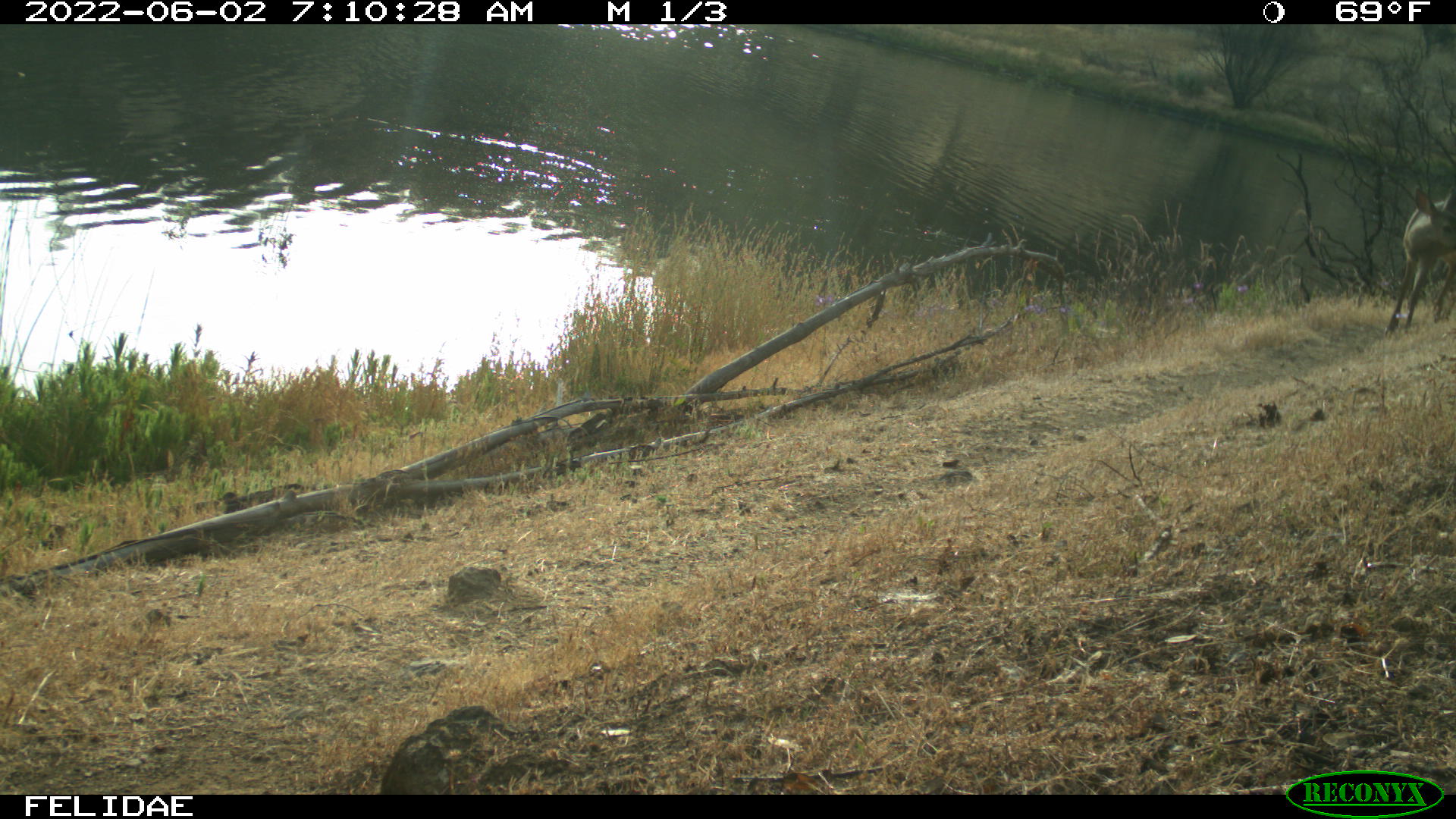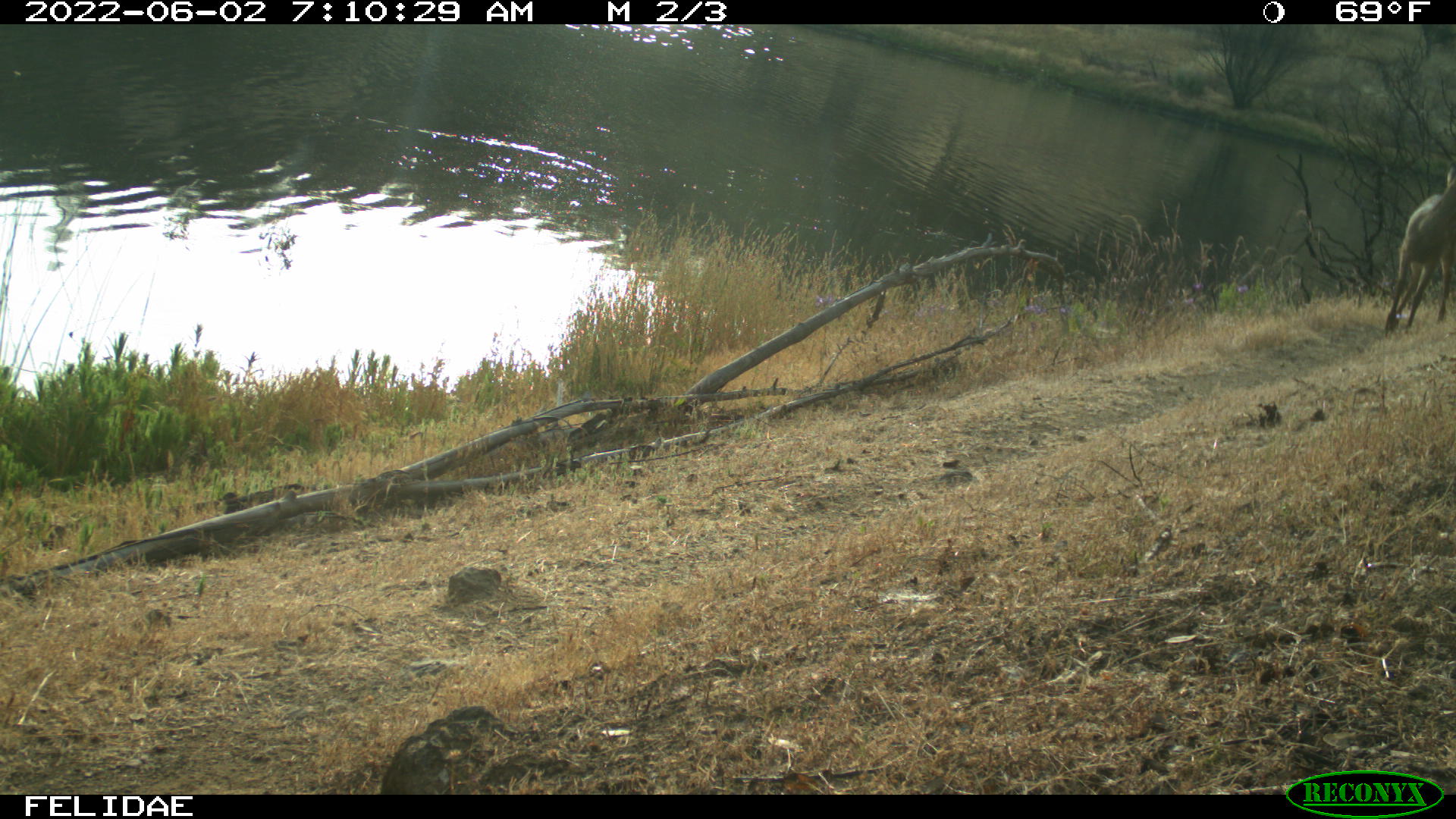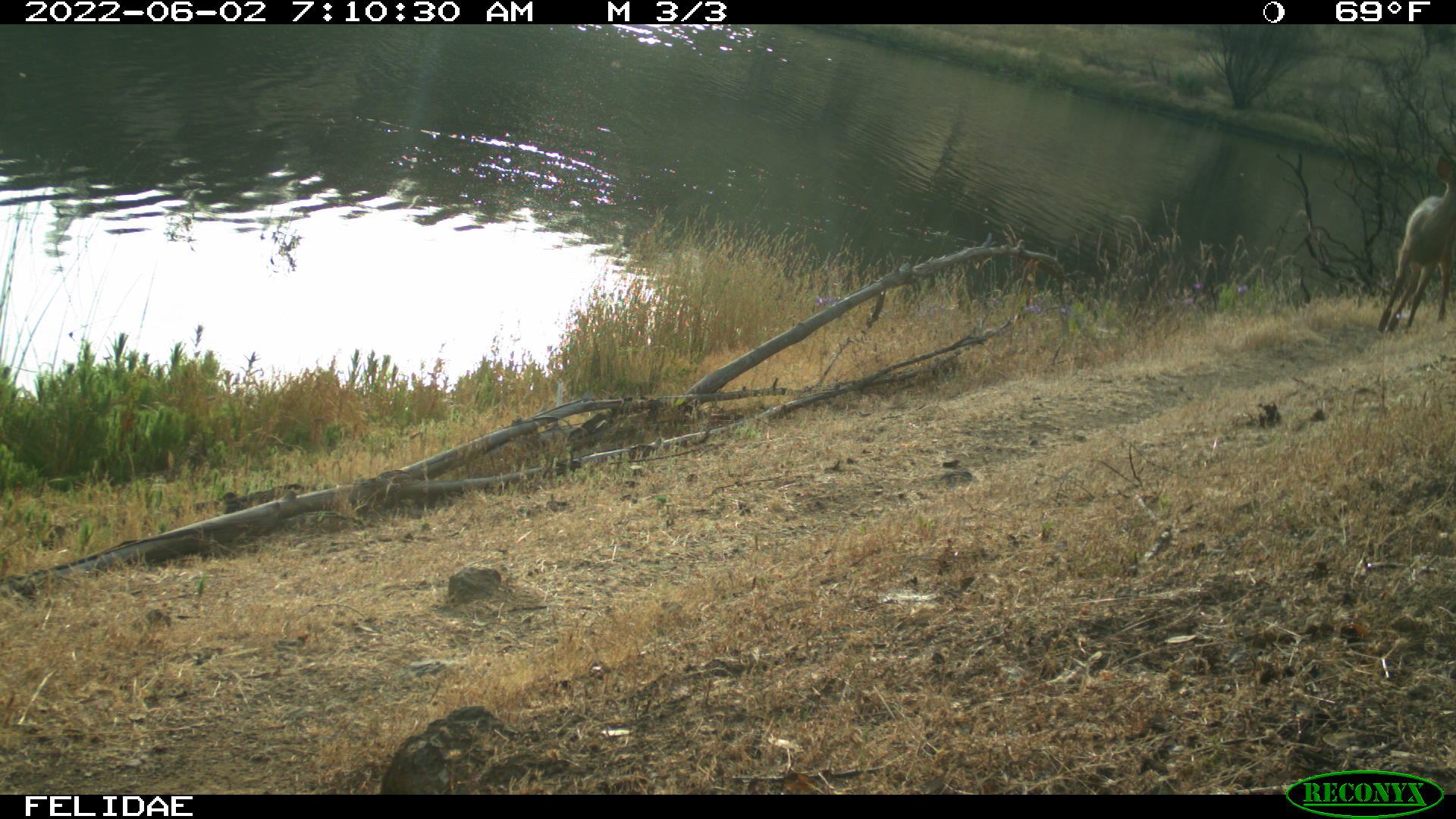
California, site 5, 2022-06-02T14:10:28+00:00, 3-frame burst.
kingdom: Animalia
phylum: Chordata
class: Mammalia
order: Artiodactyla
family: Cervidae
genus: Odocoileus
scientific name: Odocoileus hemionus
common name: mule deer